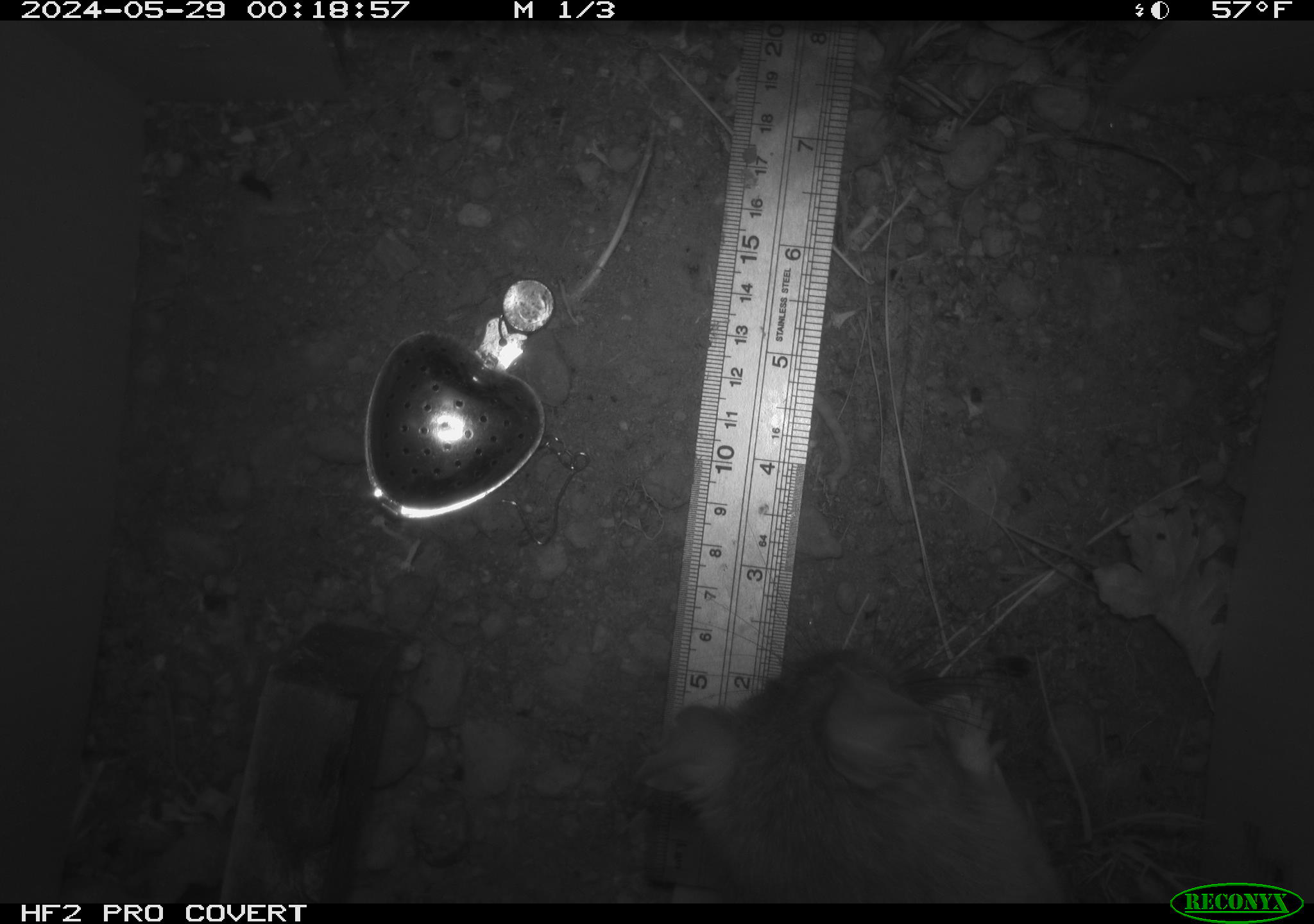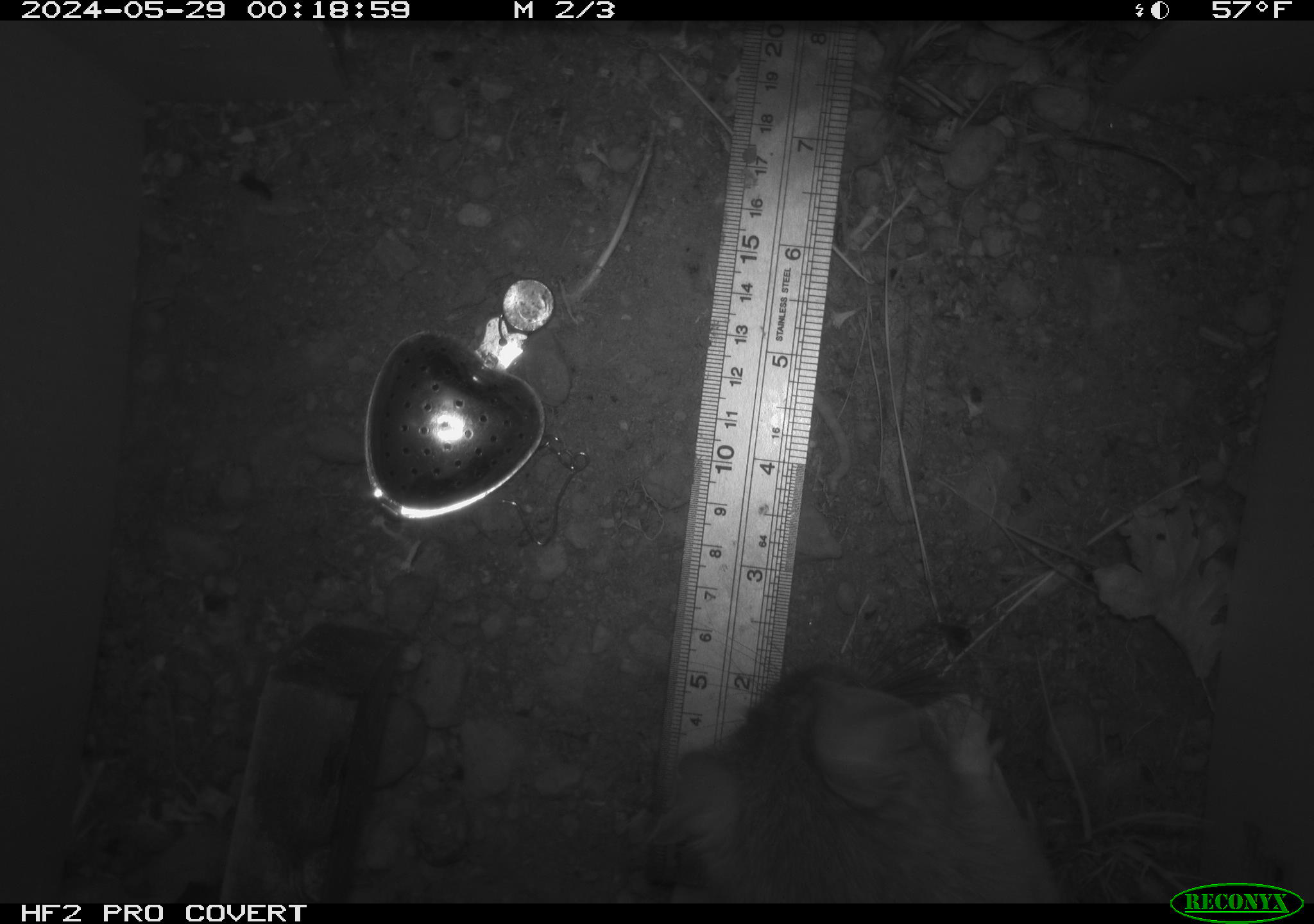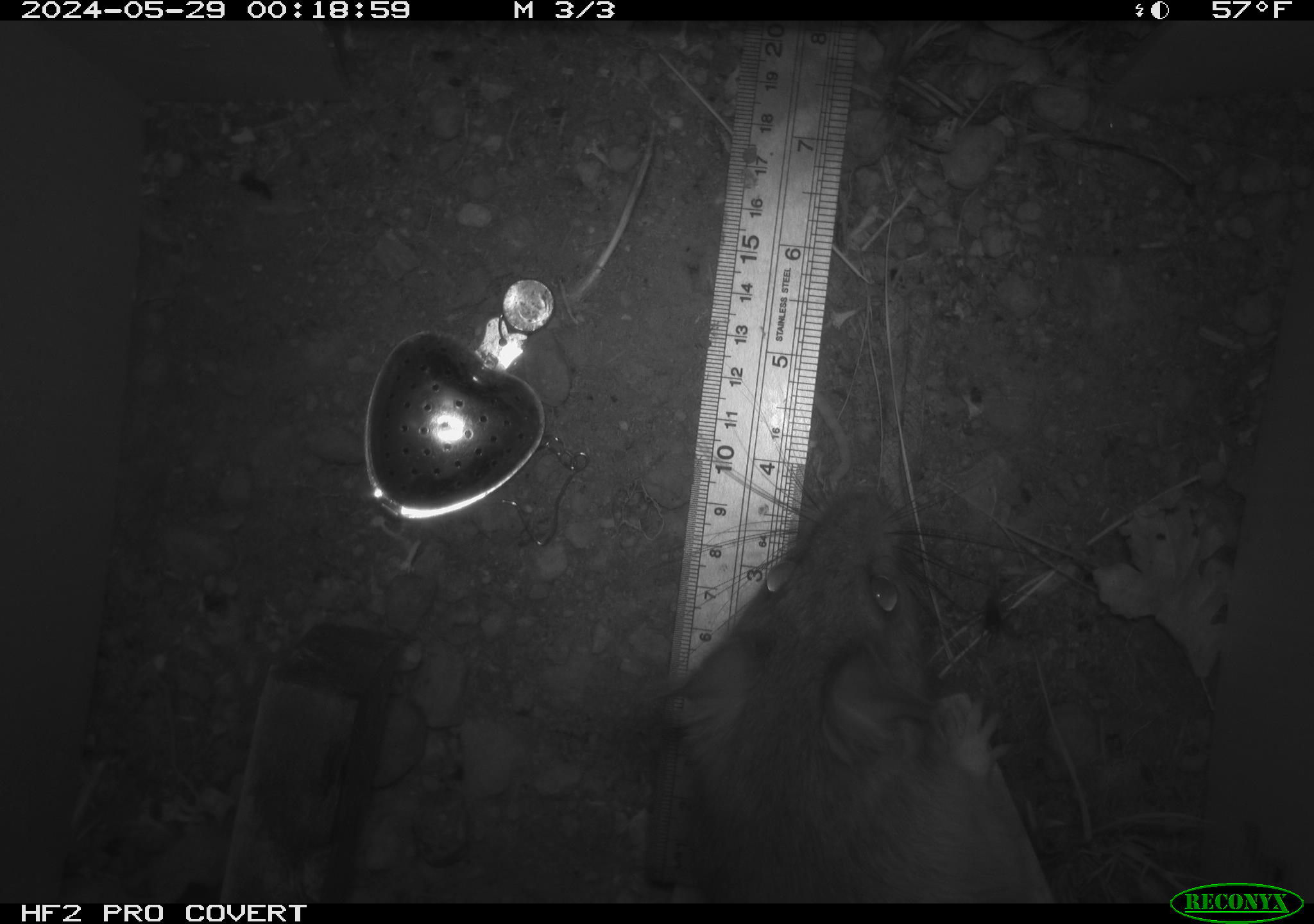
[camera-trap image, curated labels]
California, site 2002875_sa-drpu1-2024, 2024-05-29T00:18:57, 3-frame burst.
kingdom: Animalia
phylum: Chordata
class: Mammalia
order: Rodentia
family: Cricetidae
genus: Neotoma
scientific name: Neotoma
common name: pack rat or woodrat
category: neotoma species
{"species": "neotoma species (pack rat or woodrat) (Neotoma)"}